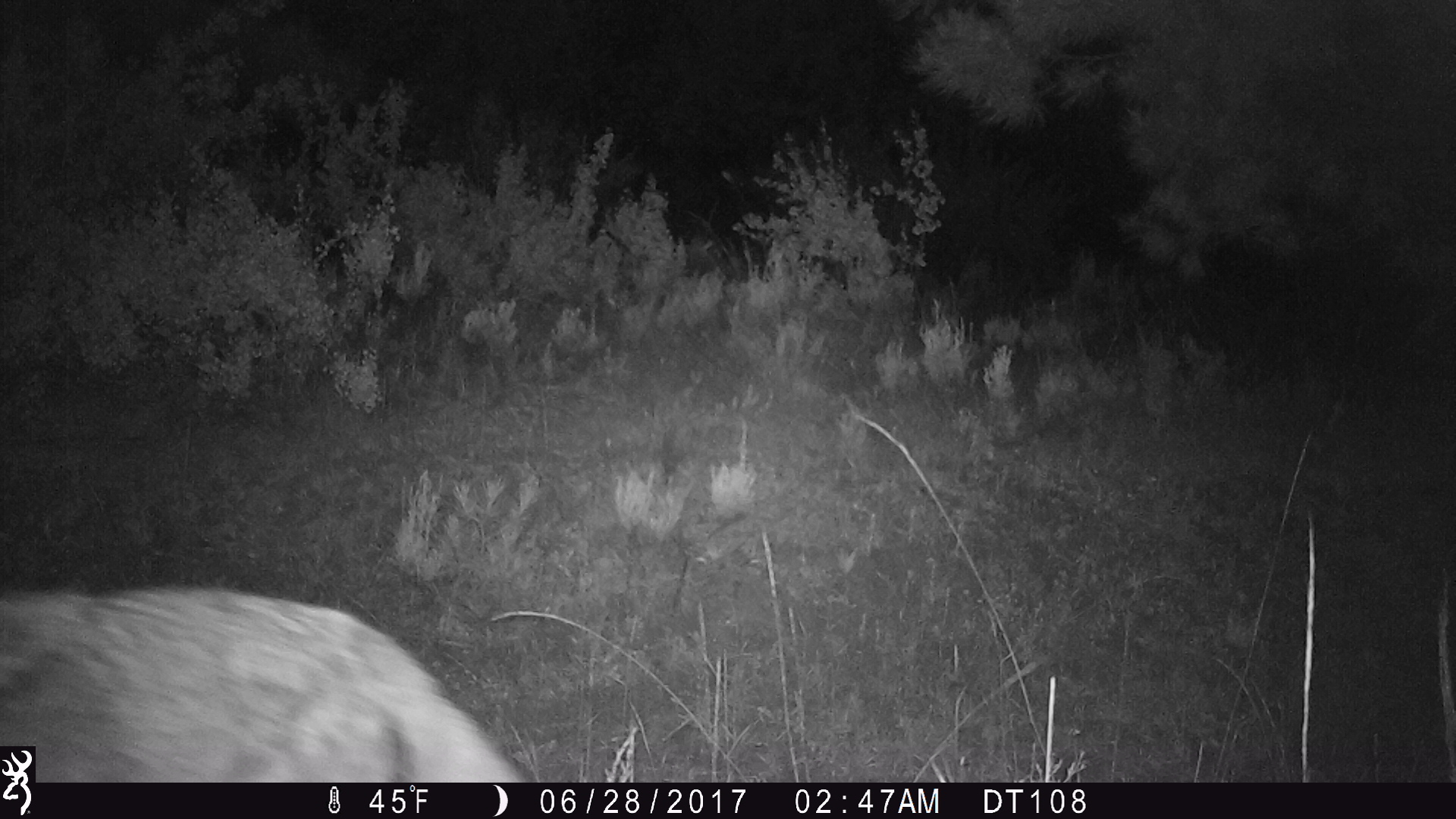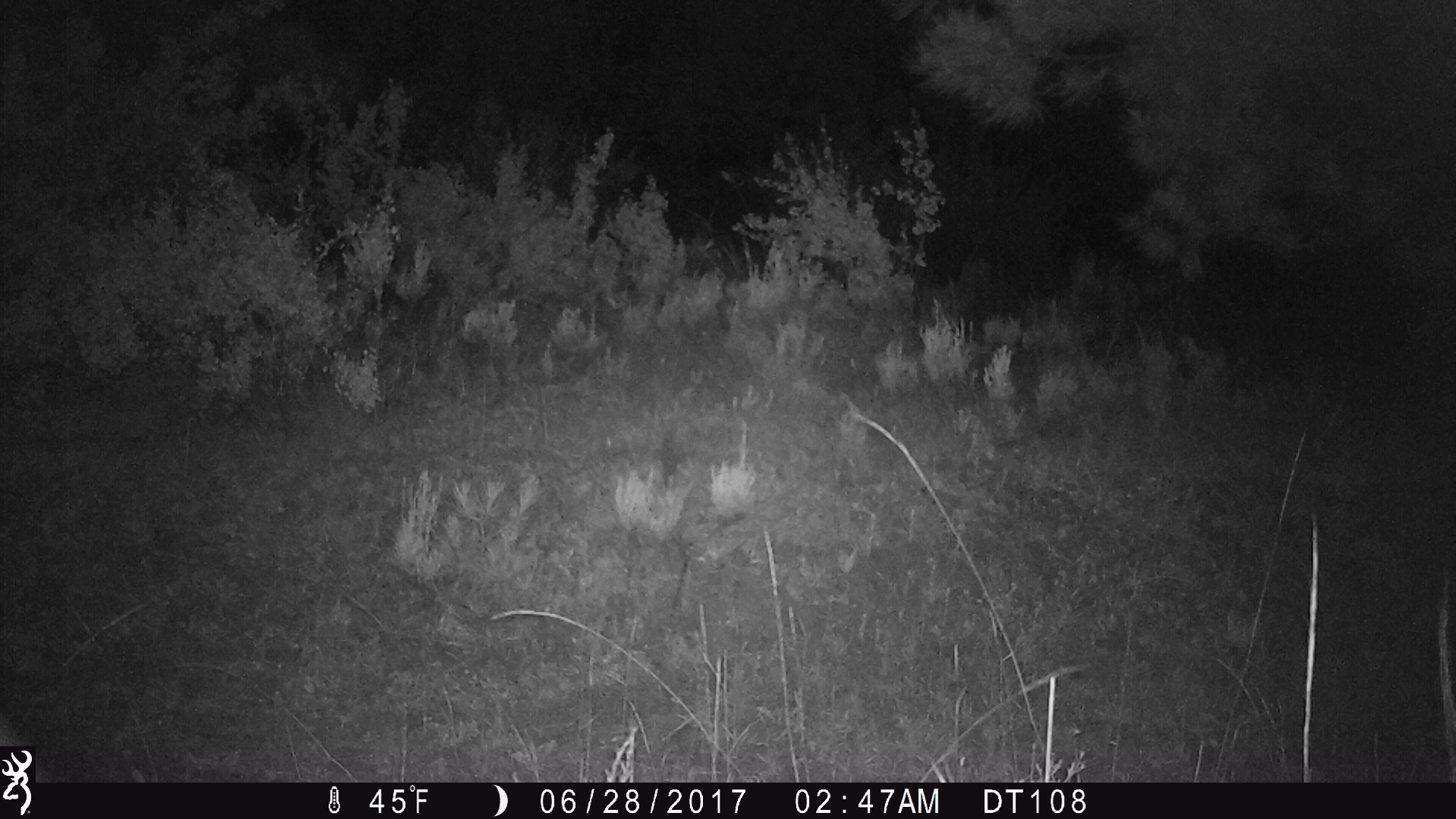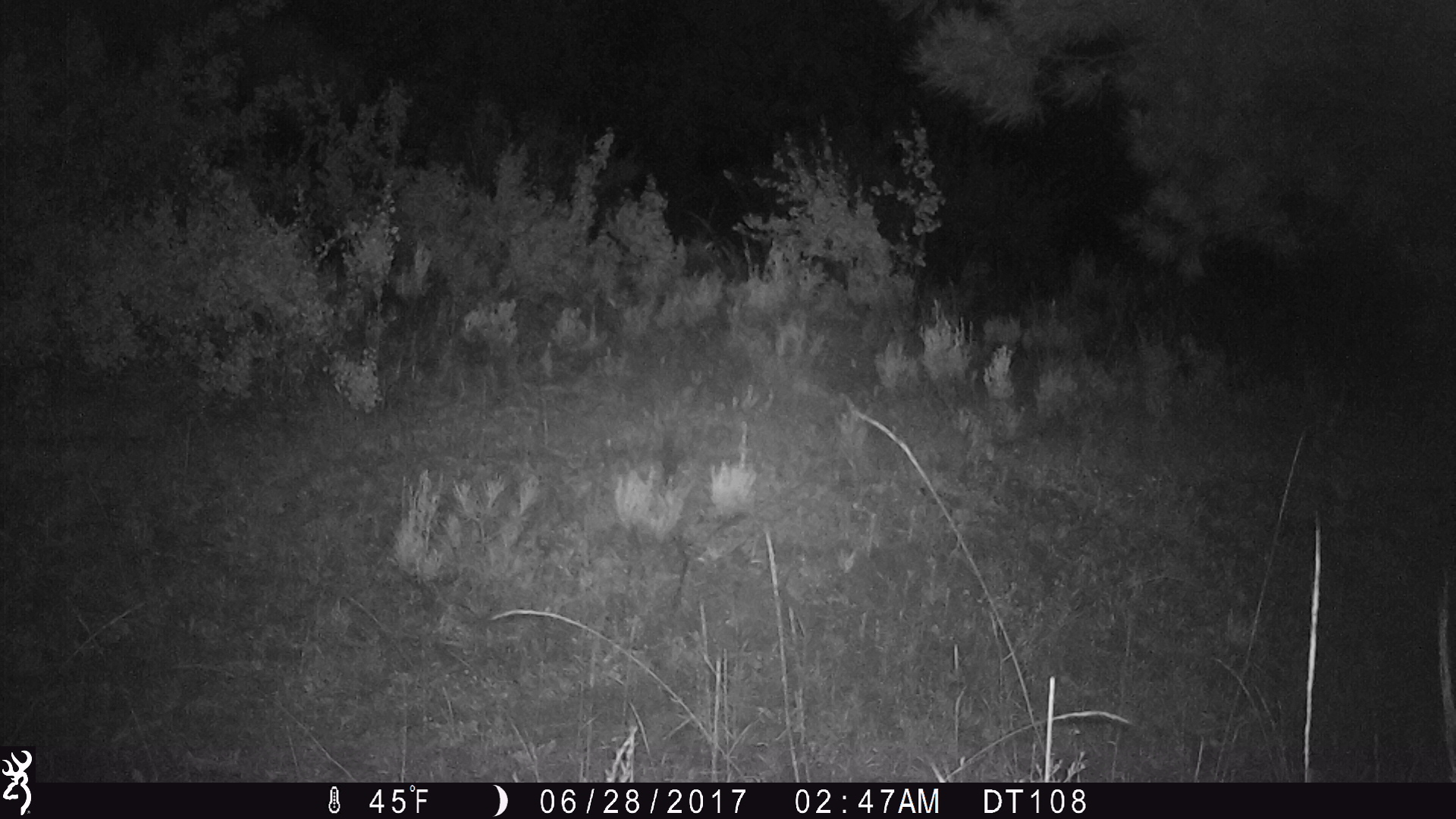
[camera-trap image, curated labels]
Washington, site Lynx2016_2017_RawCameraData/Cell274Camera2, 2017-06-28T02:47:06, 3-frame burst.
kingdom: Animalia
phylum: Chordata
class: Mammalia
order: Artiodactyla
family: Bovidae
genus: Bos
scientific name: Bos taurus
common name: domestic cattle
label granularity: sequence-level